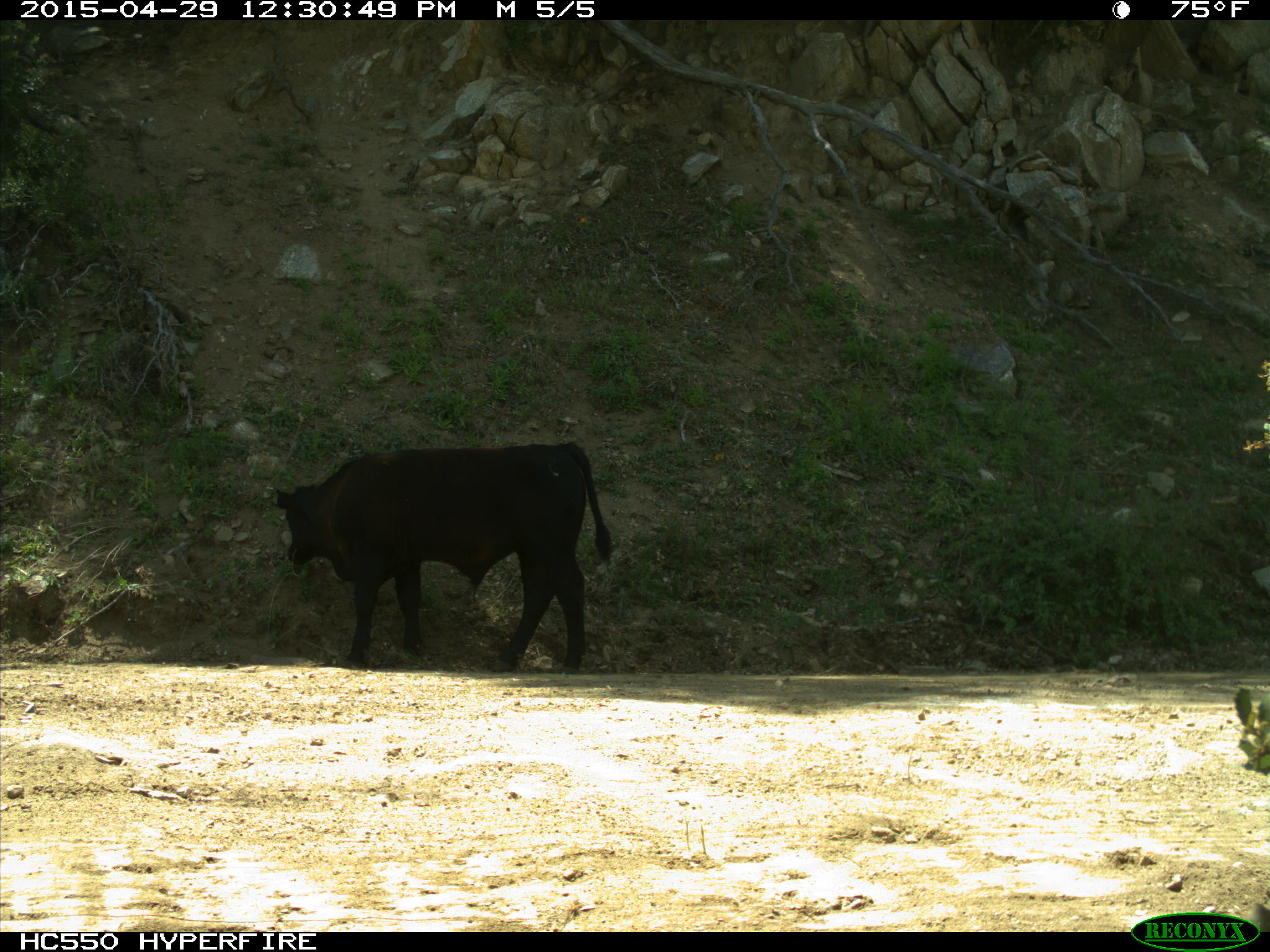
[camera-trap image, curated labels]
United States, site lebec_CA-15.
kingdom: Animalia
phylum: Chordata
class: Mammalia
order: Artiodactyla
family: Bovidae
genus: Bos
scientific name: Bos taurus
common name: domestic cow